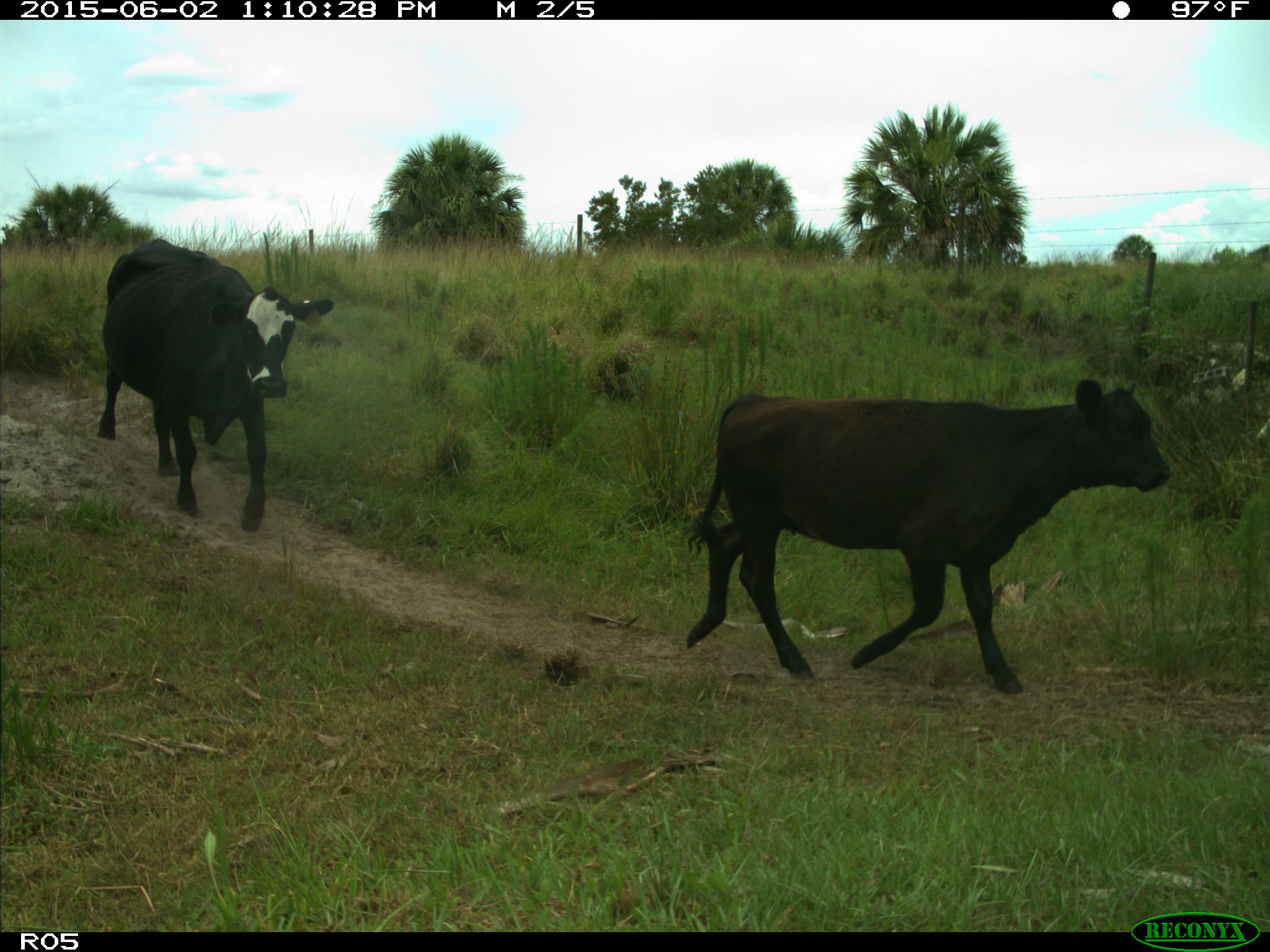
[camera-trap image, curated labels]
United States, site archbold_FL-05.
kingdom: Animalia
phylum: Chordata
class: Mammalia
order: Artiodactyla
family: Bovidae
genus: Bos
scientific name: Bos taurus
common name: domestic cow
Bos taurus (domestic cow).